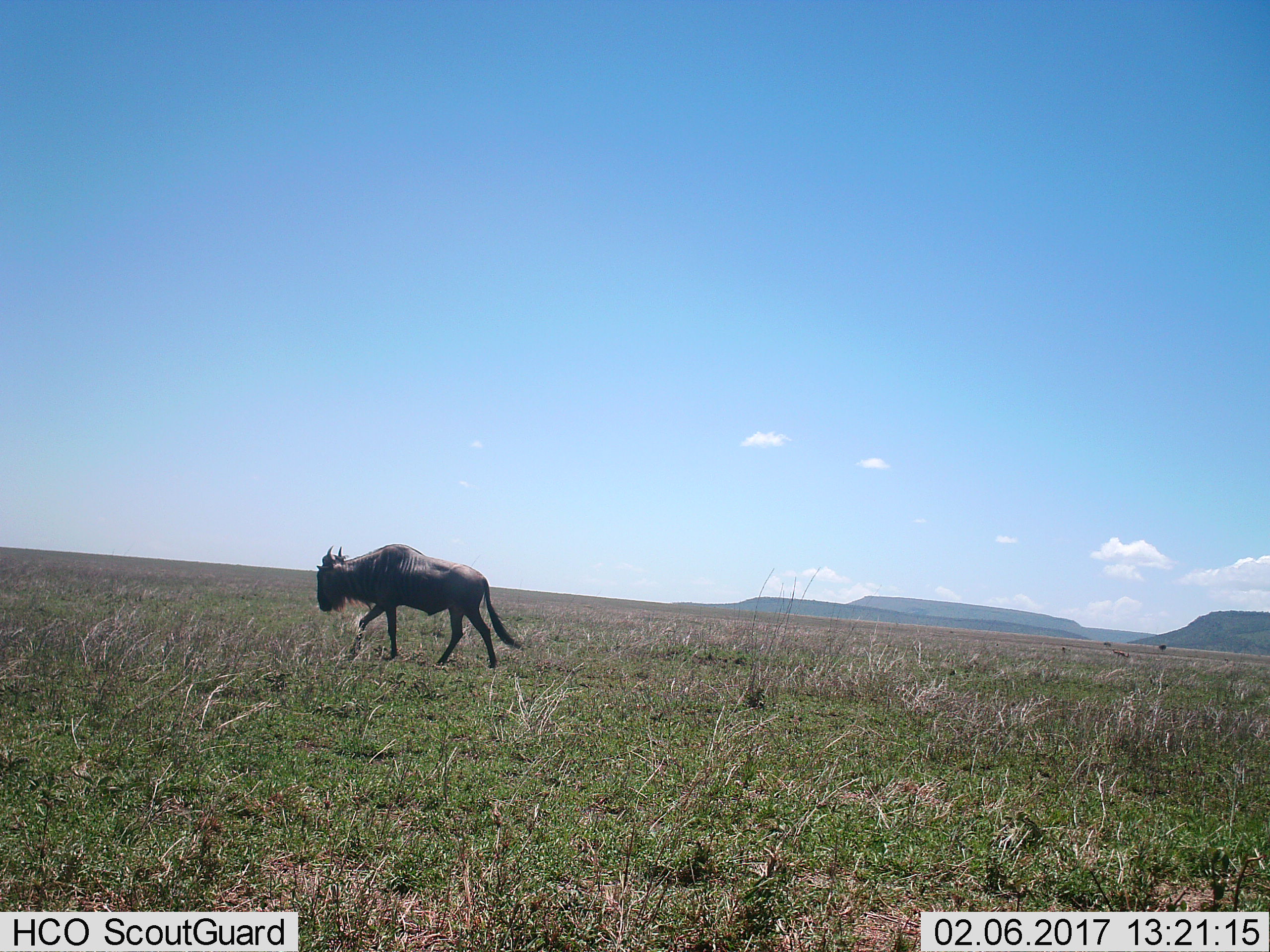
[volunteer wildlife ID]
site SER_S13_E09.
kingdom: Animalia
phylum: Chordata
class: Mammalia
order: Artiodactyla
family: Bovidae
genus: Connochaetes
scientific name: Connochaetes taurinus taurinus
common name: blue wildebeest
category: wildebeestblue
Wildebeestblue (blue wildebeest) (Connochaetes taurinus taurinus), count 1. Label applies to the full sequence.